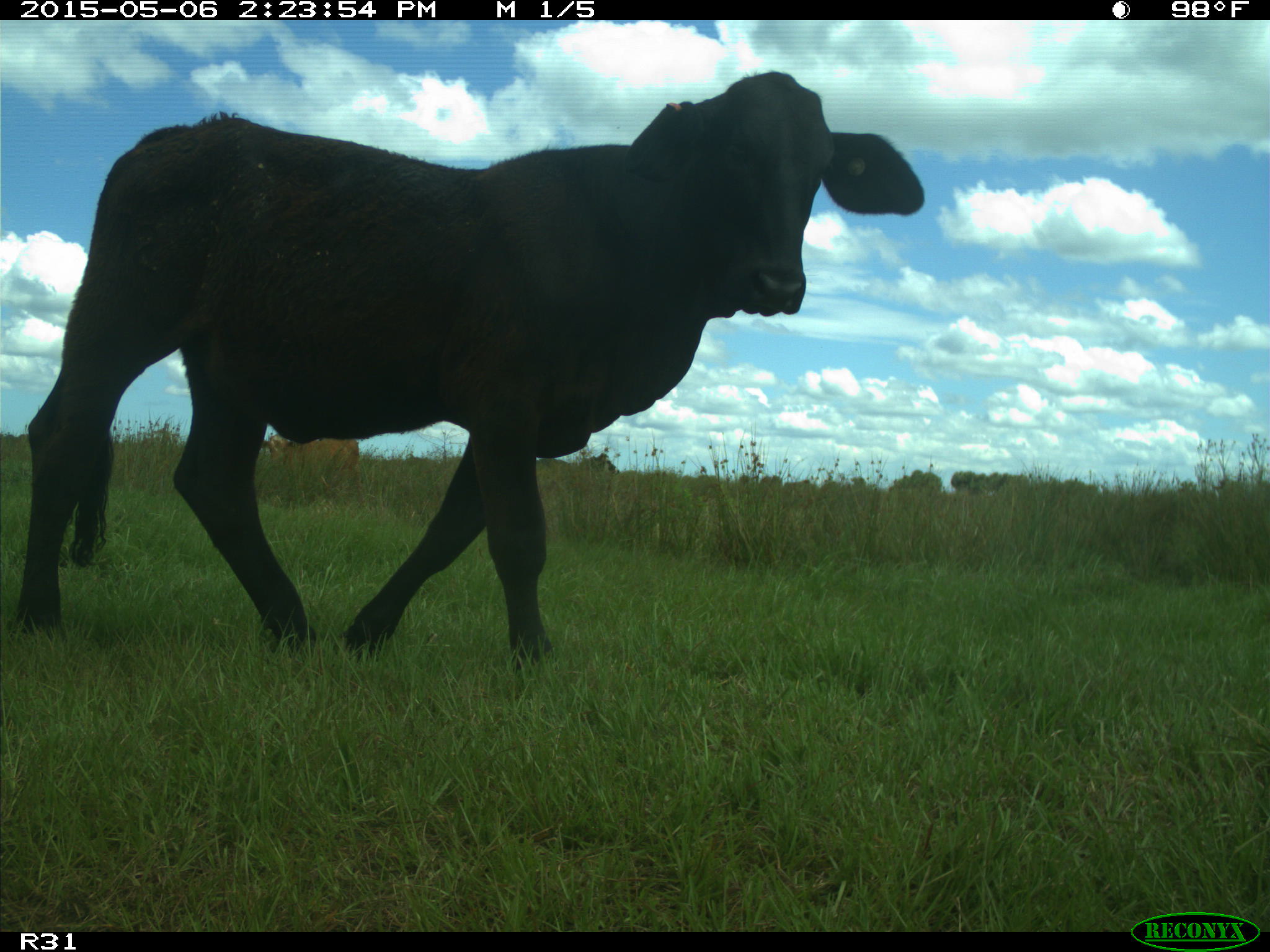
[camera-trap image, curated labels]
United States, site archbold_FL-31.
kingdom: Animalia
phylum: Chordata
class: Mammalia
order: Artiodactyla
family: Bovidae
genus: Bos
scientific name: Bos taurus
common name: domestic cow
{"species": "Bos taurus (domestic cow)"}